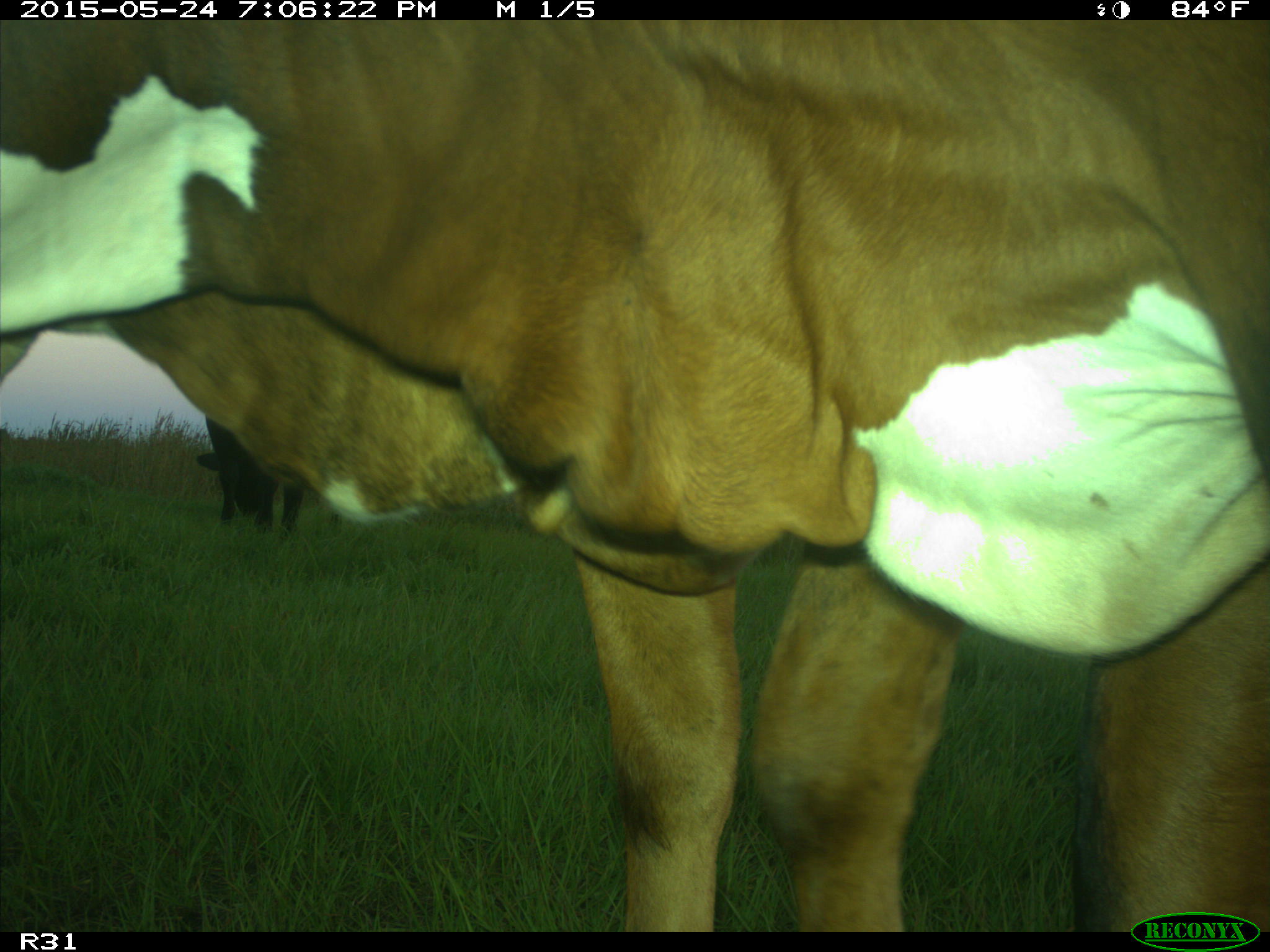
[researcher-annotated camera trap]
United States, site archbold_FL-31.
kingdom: Animalia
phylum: Chordata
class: Mammalia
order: Artiodactyla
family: Bovidae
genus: Bos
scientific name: Bos taurus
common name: domestic cow